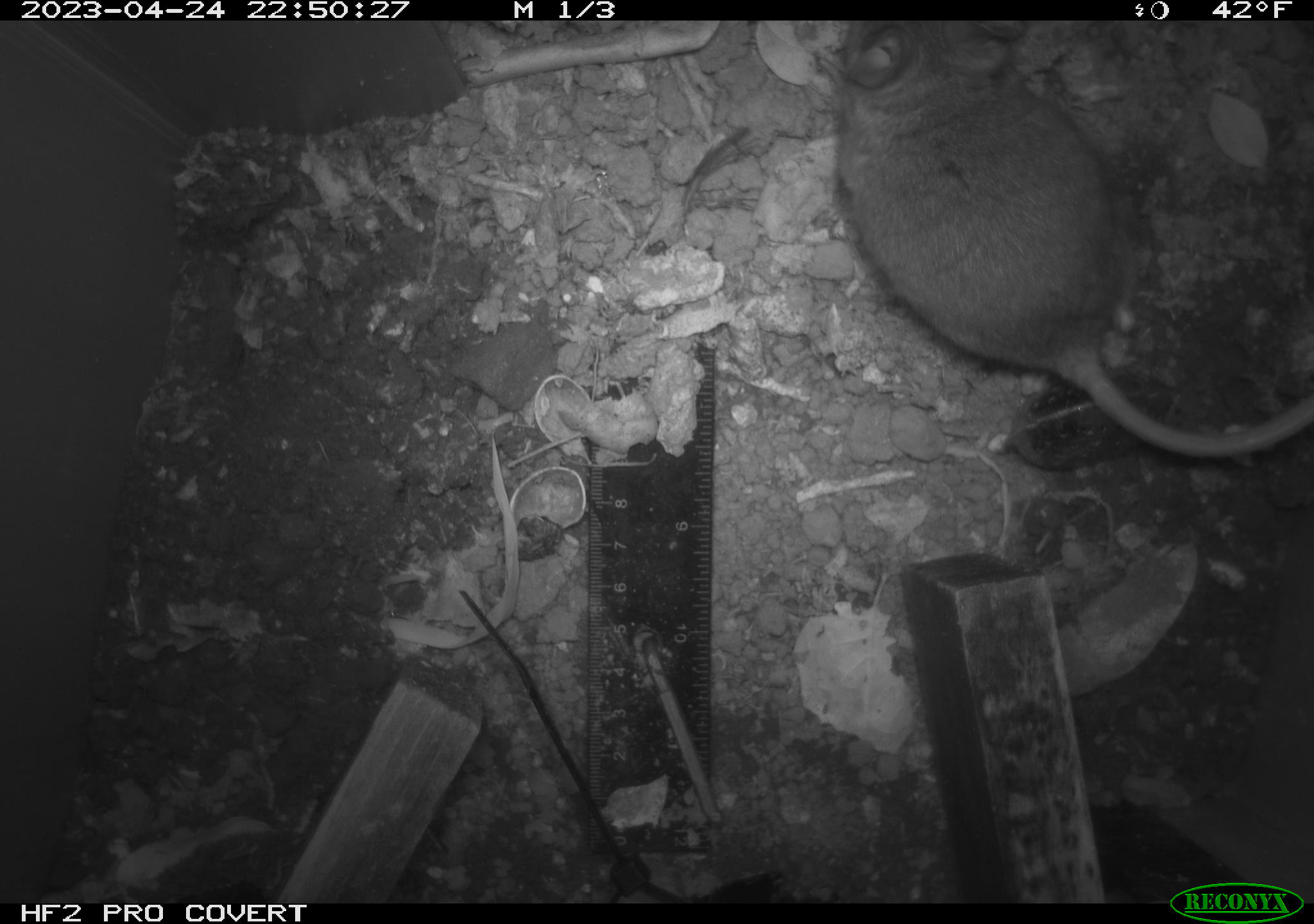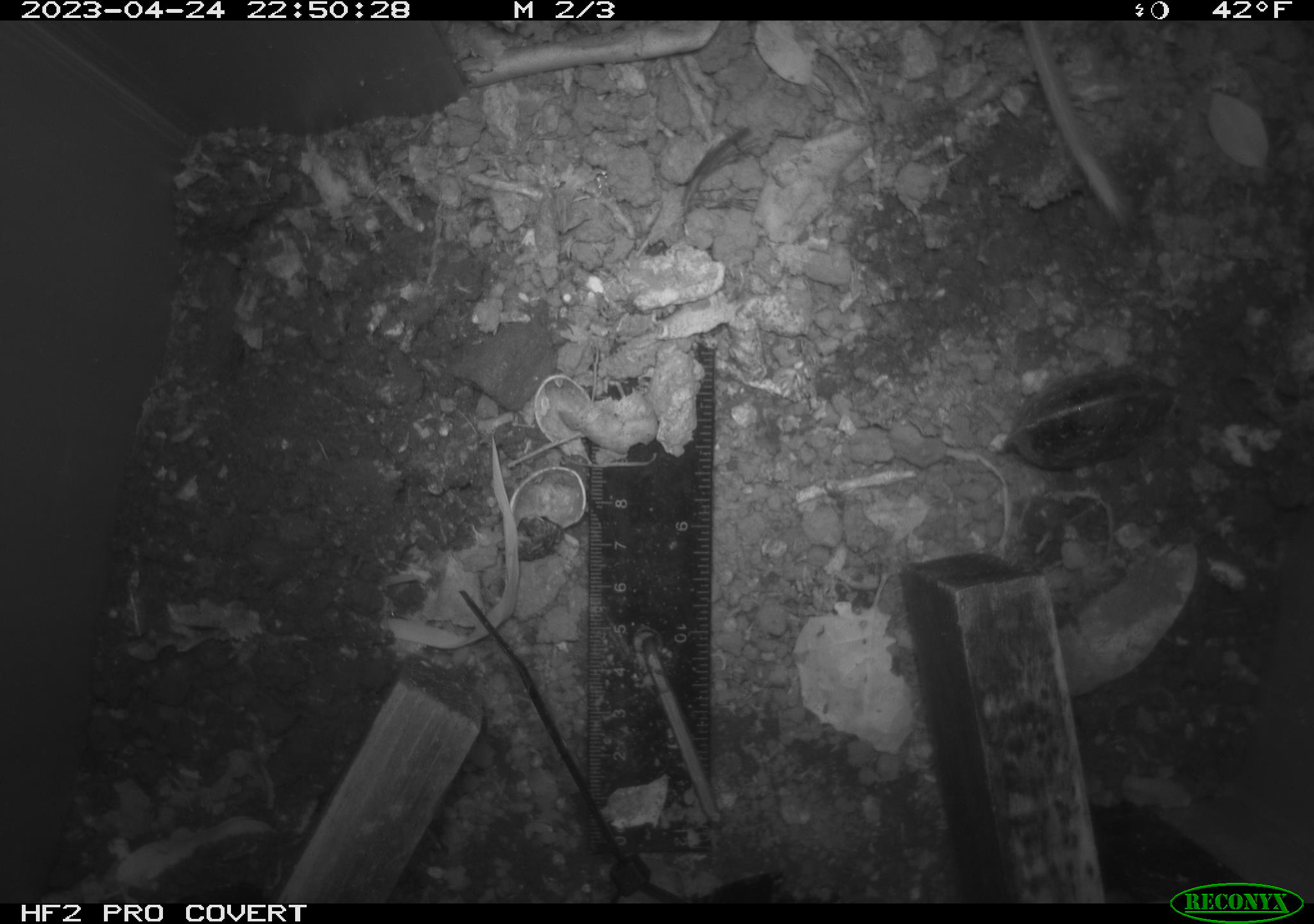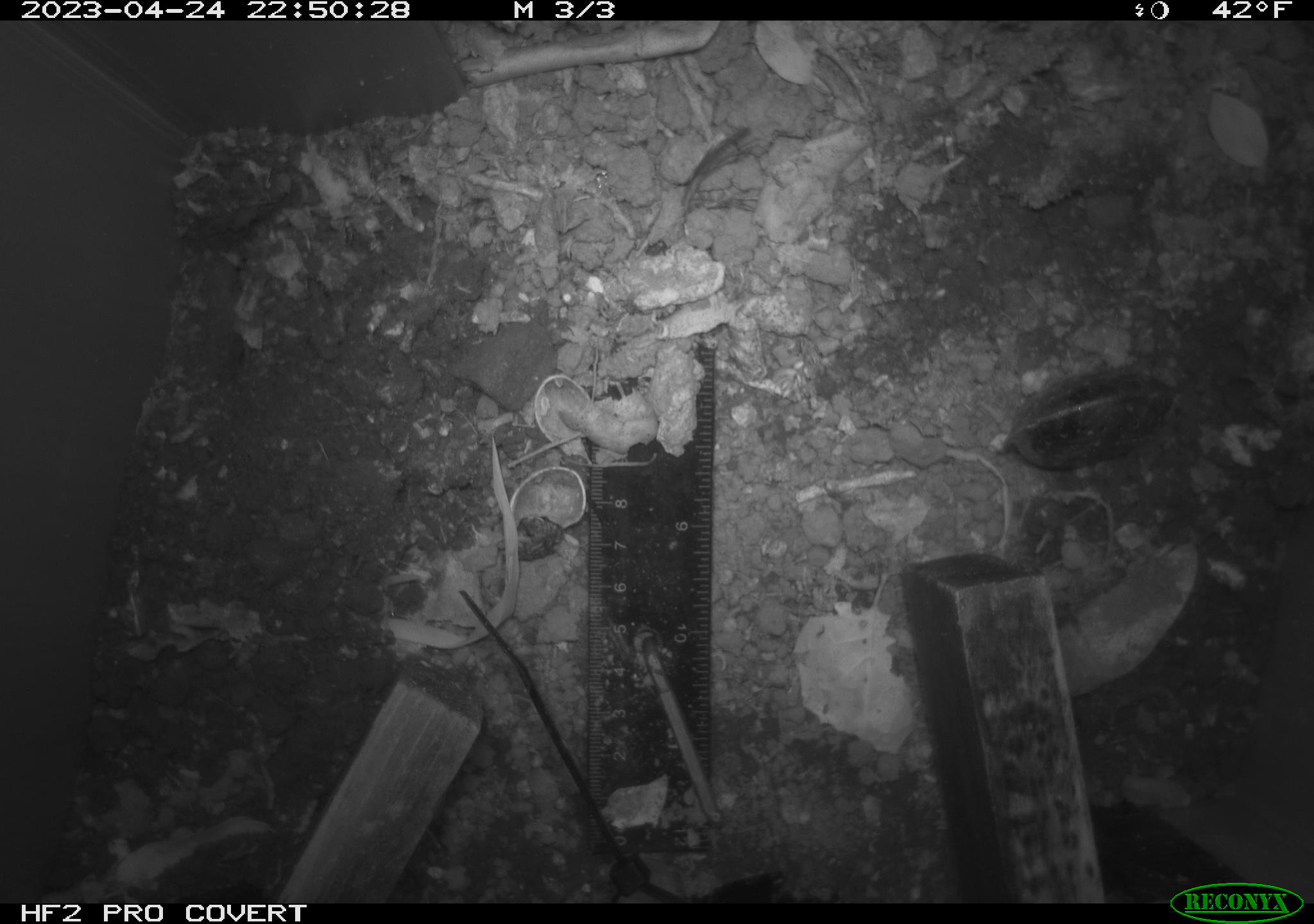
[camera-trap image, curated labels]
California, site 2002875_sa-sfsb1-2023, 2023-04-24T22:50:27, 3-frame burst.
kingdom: Animalia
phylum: Chordata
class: Mammalia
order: Rodentia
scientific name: Rodentia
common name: mouse species